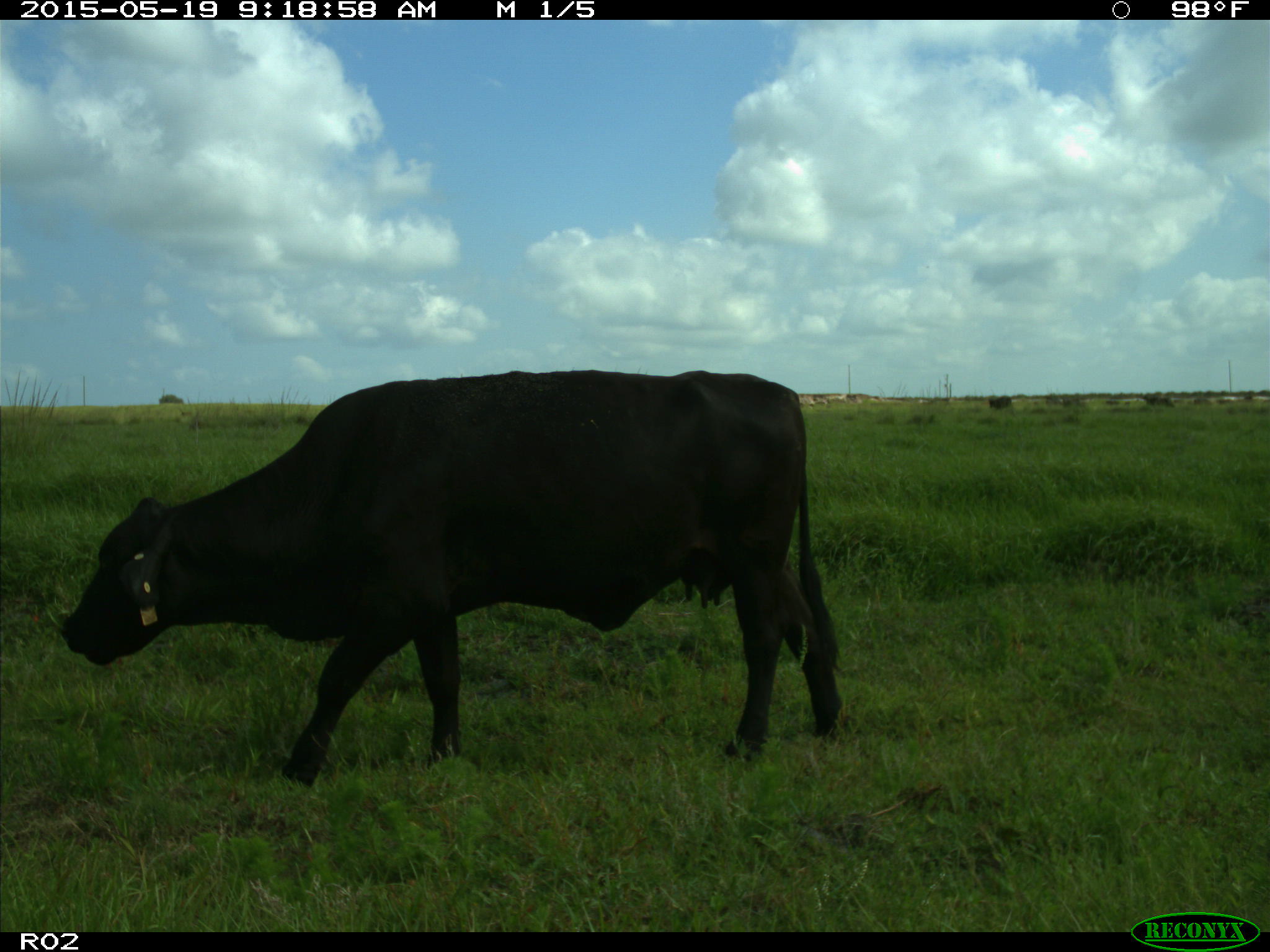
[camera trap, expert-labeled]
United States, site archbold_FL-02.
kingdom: Animalia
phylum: Chordata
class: Mammalia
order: Artiodactyla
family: Bovidae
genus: Bos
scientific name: Bos taurus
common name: domestic cow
Bos taurus (domestic cow).